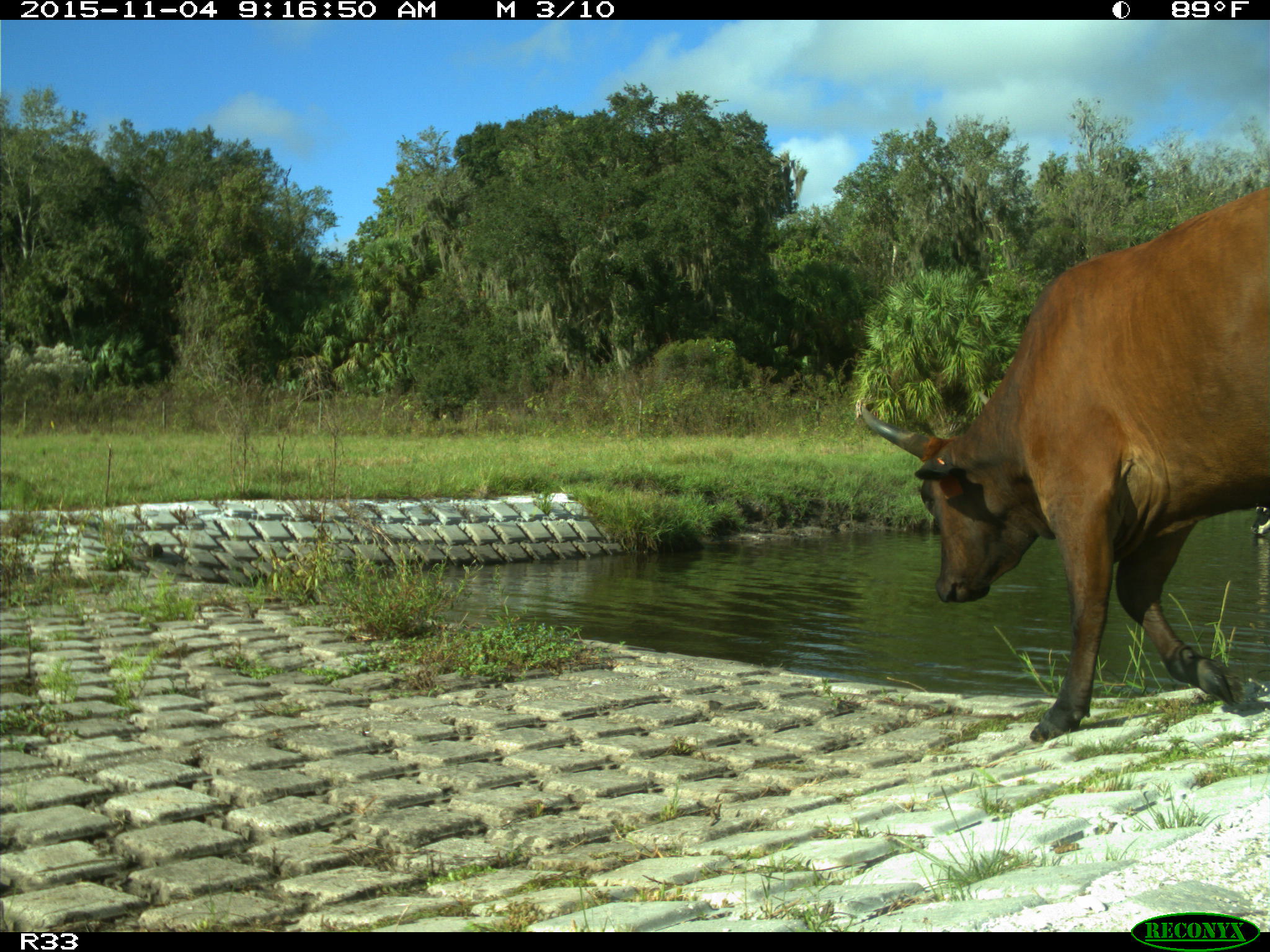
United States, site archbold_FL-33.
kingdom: Animalia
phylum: Chordata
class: Mammalia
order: Artiodactyla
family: Bovidae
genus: Bos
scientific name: Bos taurus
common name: domestic cow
Bos taurus (domestic cow).